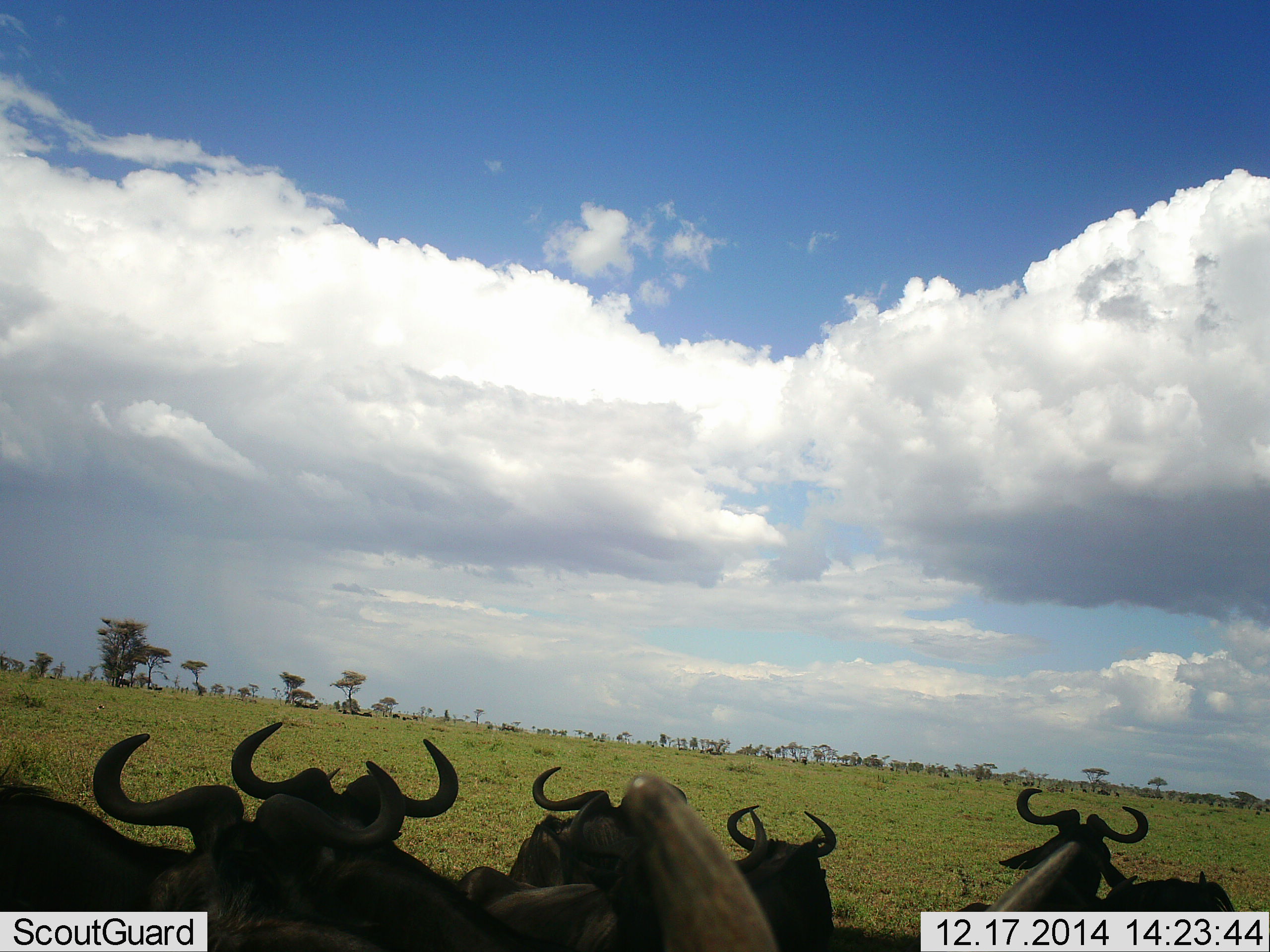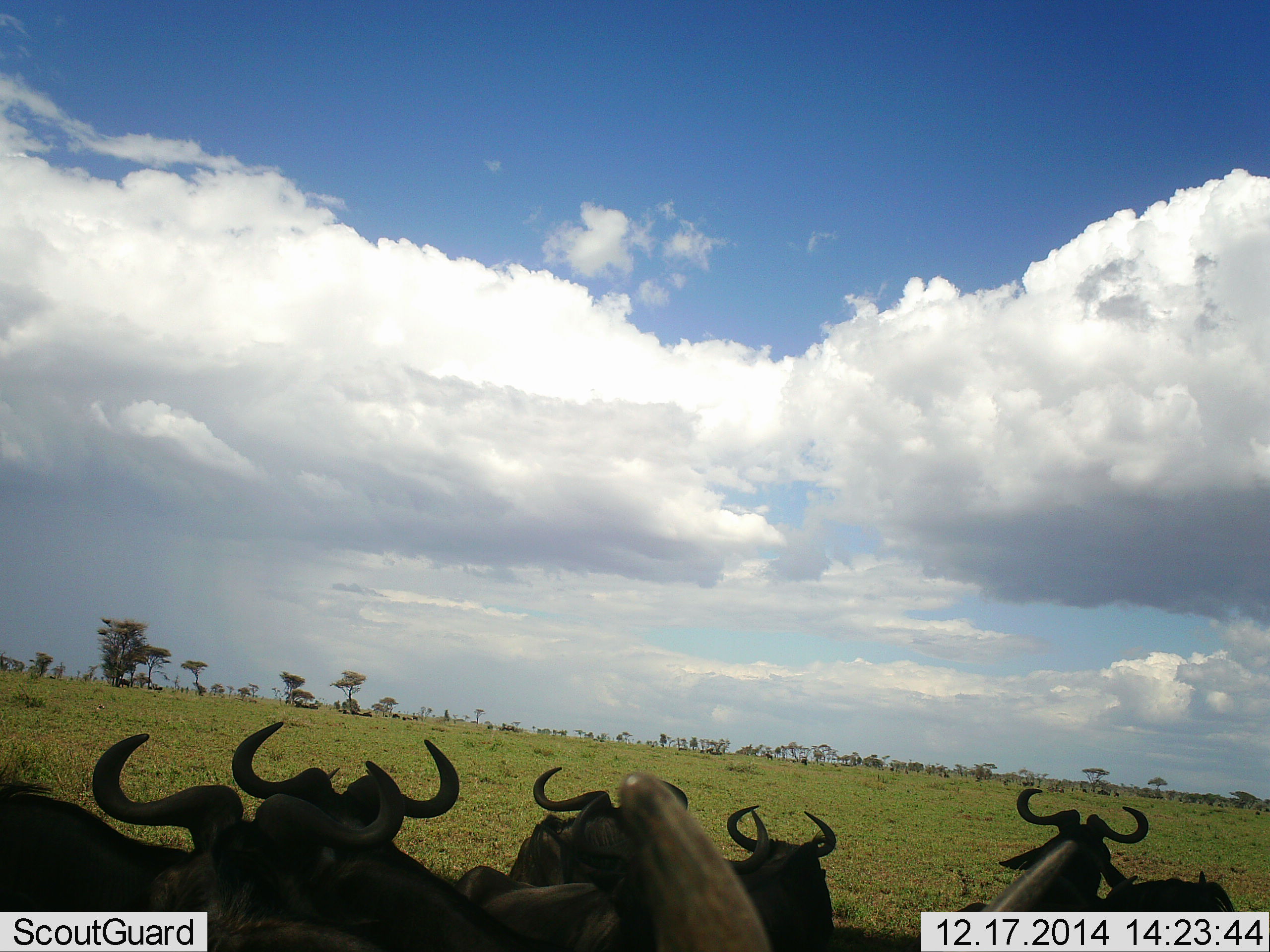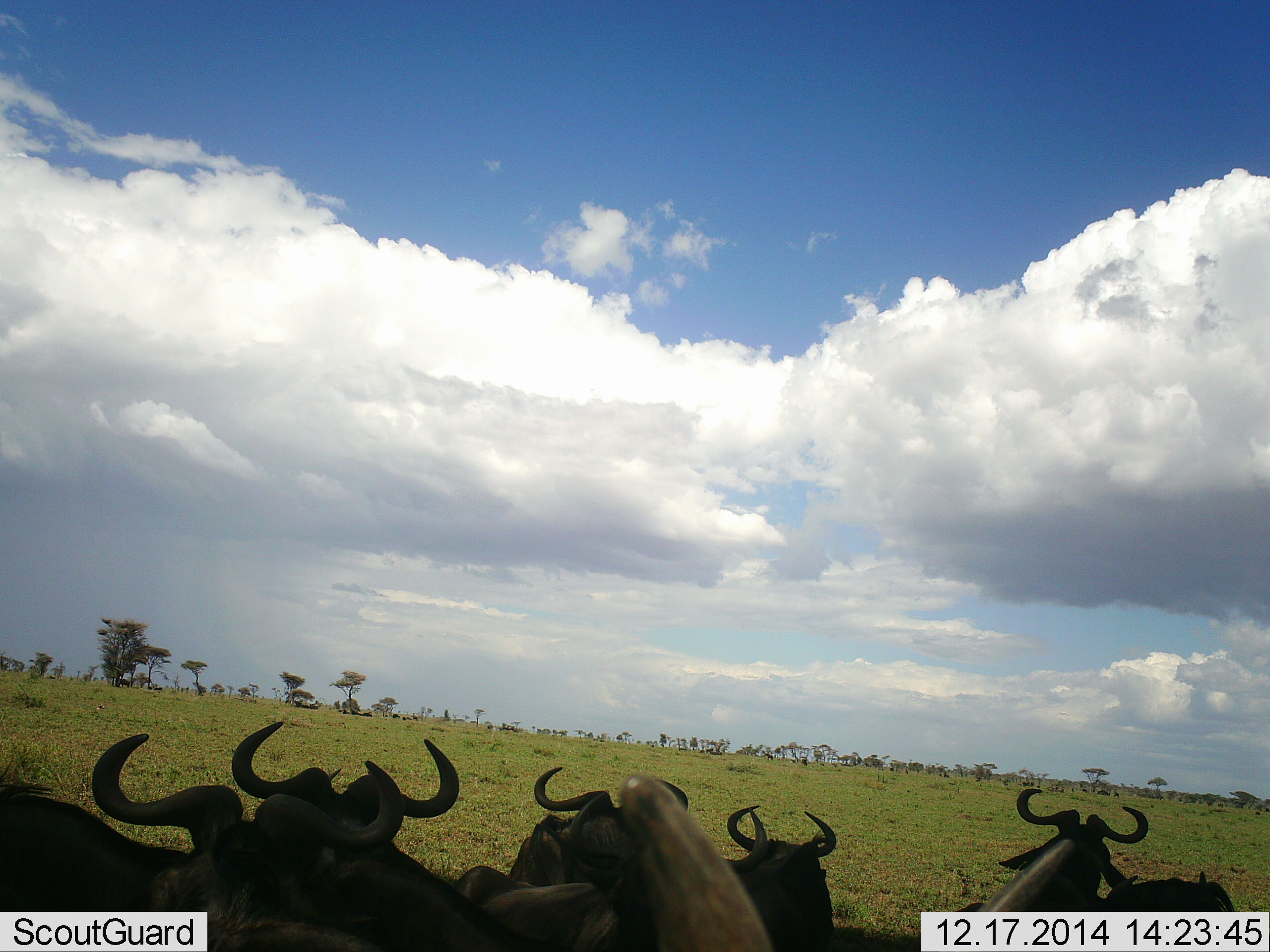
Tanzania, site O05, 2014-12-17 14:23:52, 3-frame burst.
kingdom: Animalia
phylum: Chordata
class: Mammalia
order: Artiodactyla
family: Bovidae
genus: Connochaetes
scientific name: Connochaetes taurinus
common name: blue wildebeest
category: wildebeest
Wildebeest (blue wildebeest) (Connochaetes taurinus), count 7. Behavior (volunteer vote fractions): standing 50%, resting 50%, moving 0%, interacting 0%. Young present (vote fraction): 0%. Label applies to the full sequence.